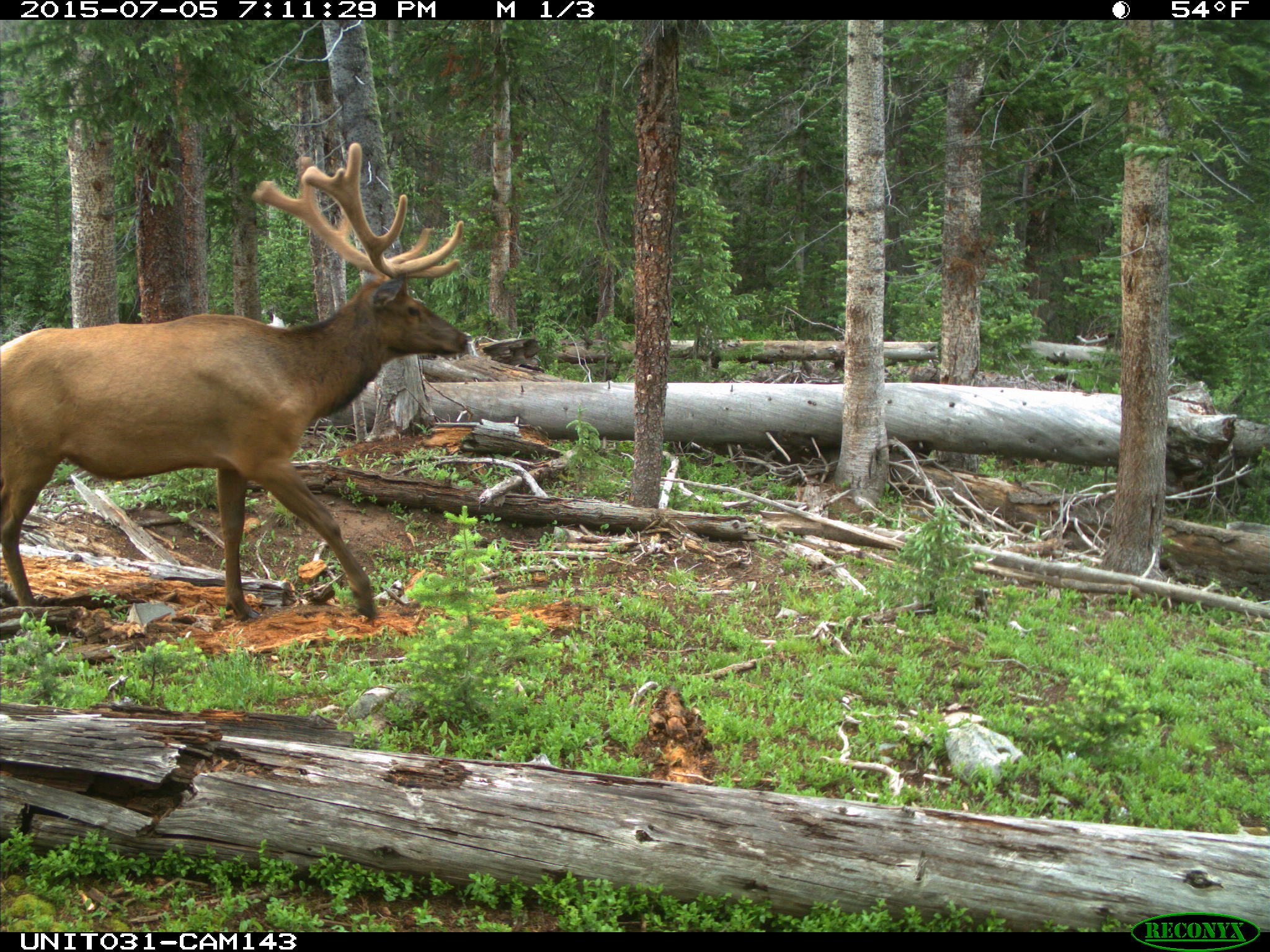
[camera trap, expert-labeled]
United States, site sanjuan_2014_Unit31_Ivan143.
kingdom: Animalia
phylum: Chordata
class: Mammalia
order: Artiodactyla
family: Cervidae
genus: Cervus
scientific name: Cervus elaphus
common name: red deer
Cervus elaphus (red deer).